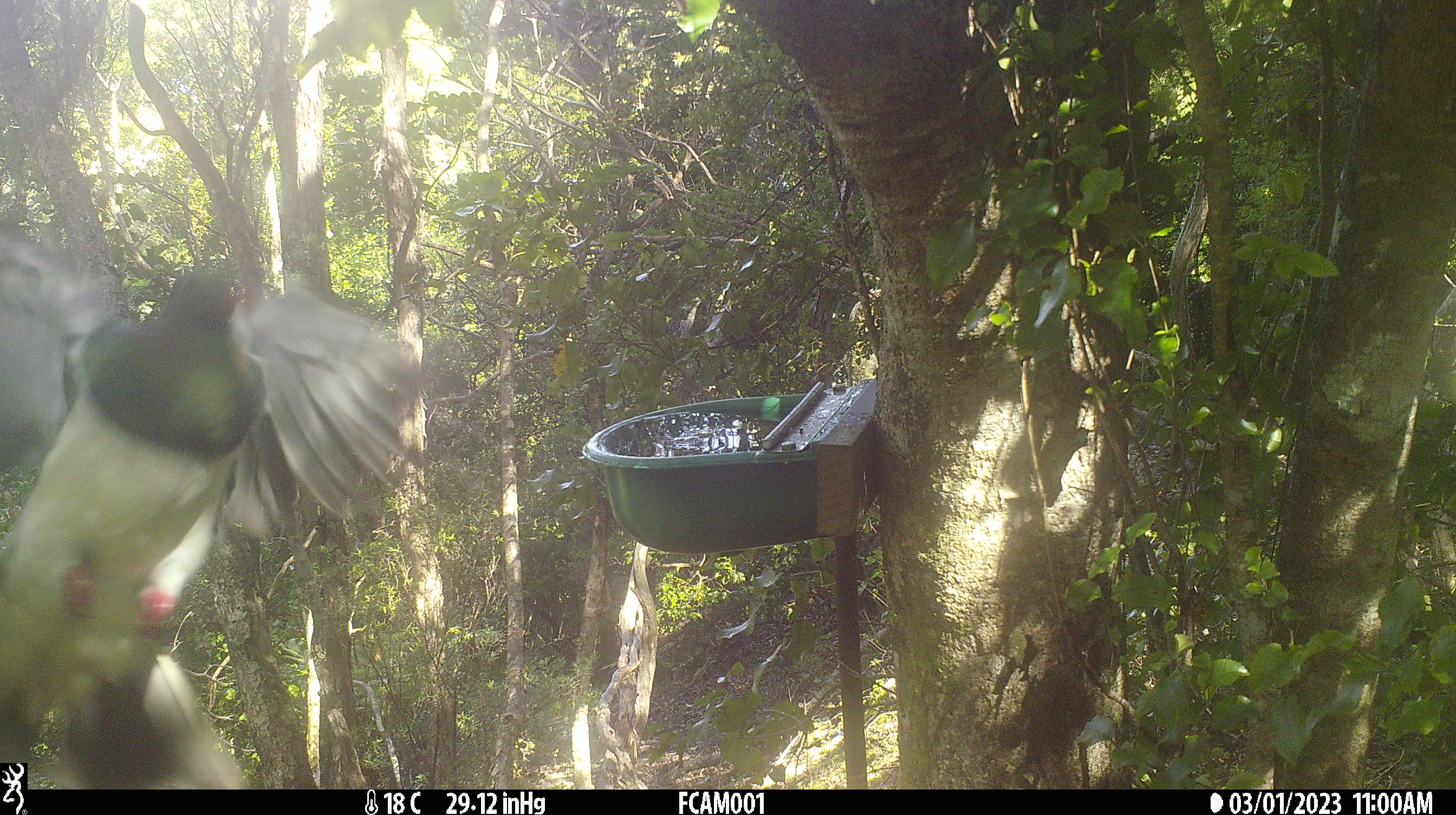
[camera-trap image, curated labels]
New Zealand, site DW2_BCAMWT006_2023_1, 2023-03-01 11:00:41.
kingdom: Animalia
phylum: Chordata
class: Aves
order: Columbiformes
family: Columbidae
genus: Hemiphaga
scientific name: Hemiphaga novaeseelandiae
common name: new zealand pigeon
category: kereru